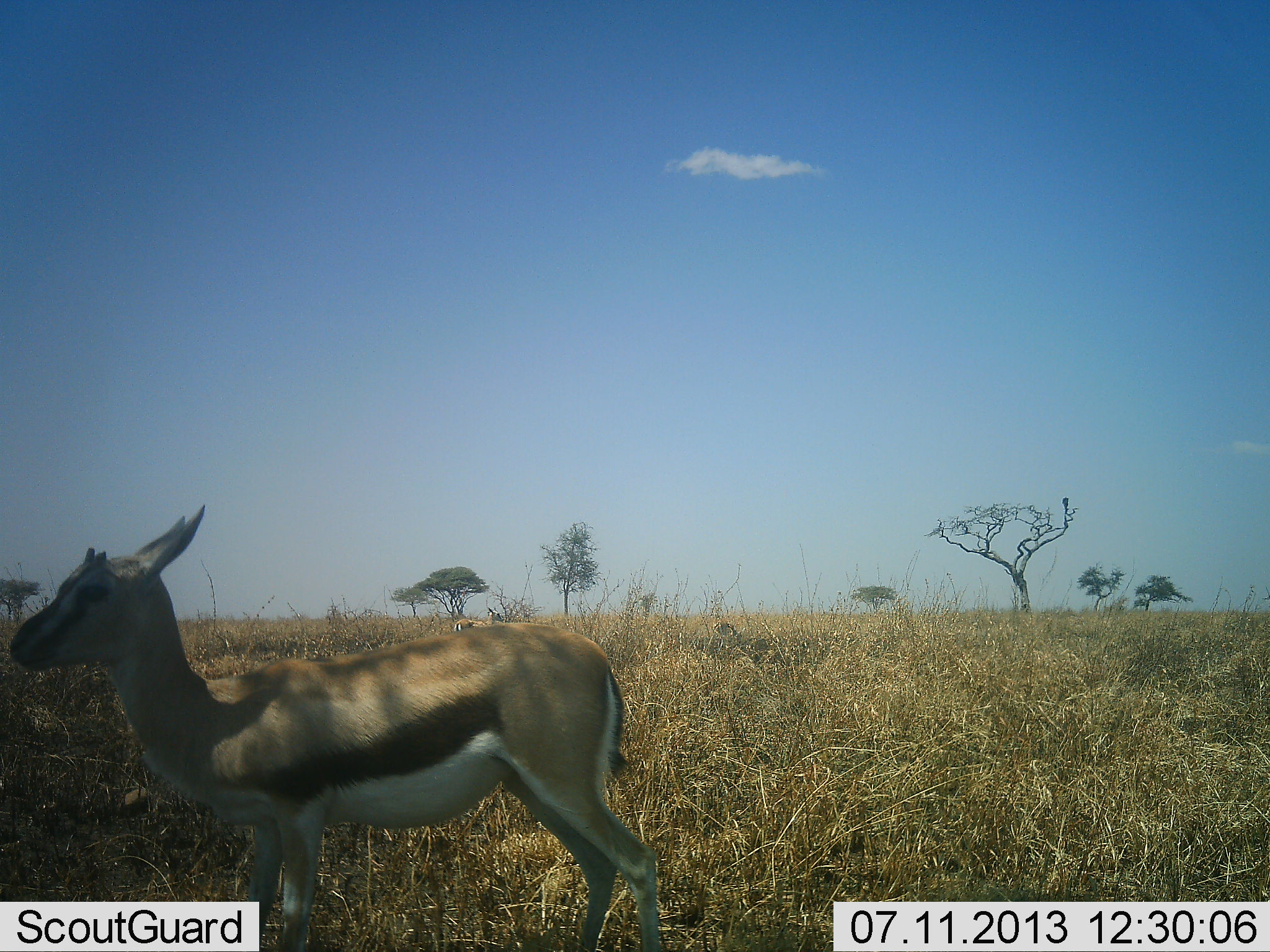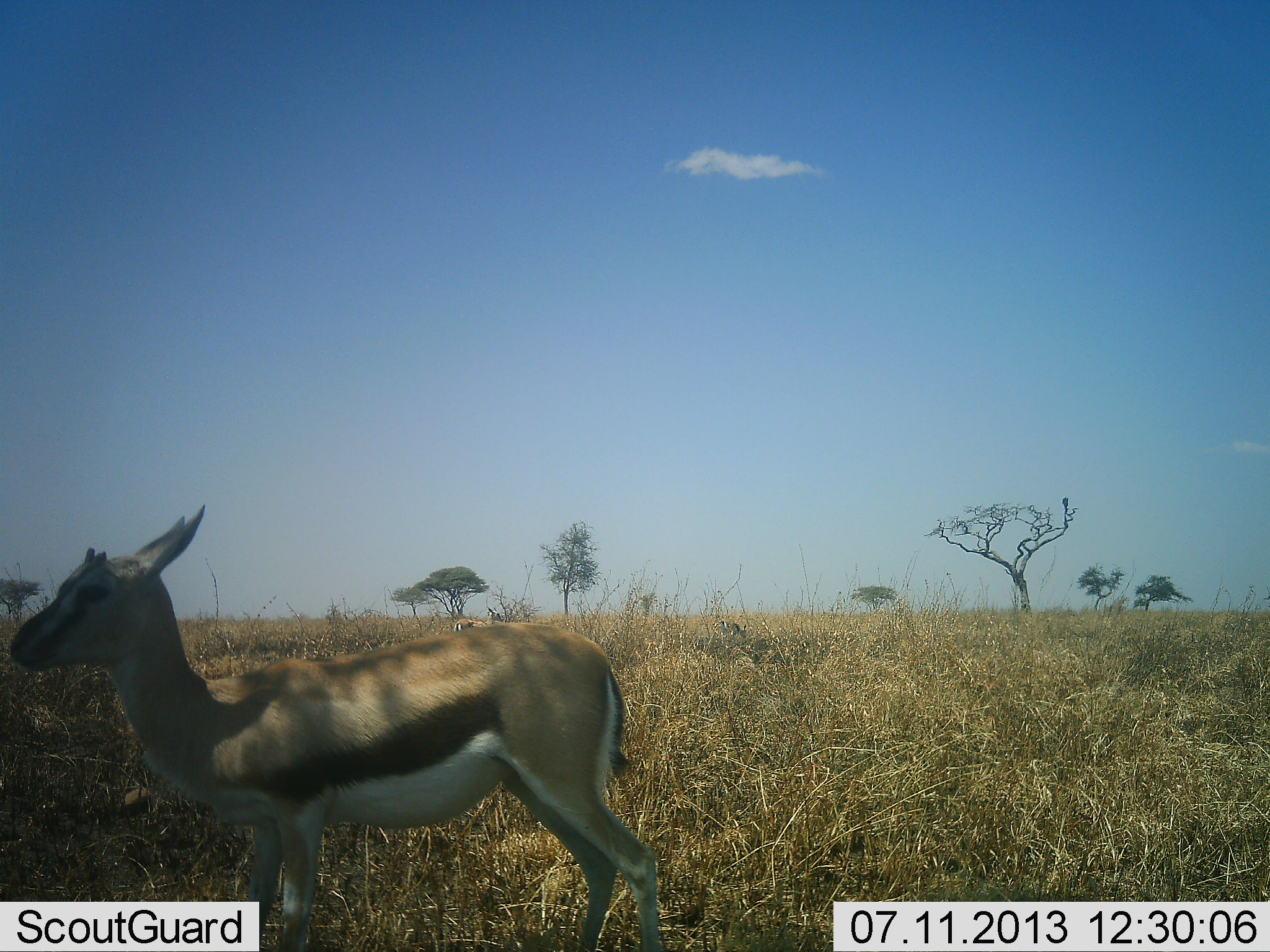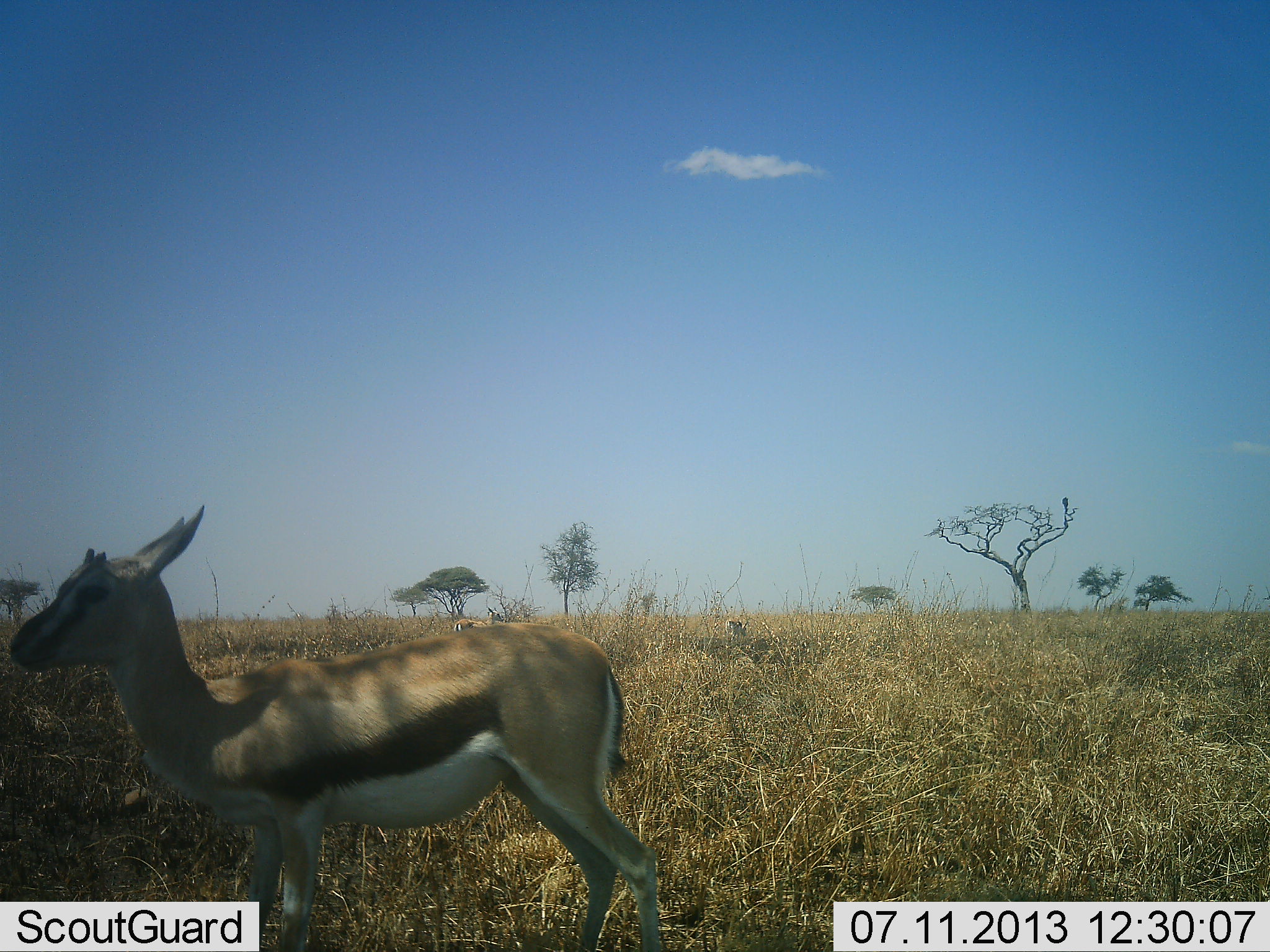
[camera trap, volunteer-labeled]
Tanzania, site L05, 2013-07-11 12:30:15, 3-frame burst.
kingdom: Animalia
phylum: Chordata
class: Mammalia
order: Artiodactyla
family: Bovidae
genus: Eudorcas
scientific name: Eudorcas thomsonii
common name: thomson's gazelle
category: gazellethomsons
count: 2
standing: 100%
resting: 0%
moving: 25%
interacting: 0%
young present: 0%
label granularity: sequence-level